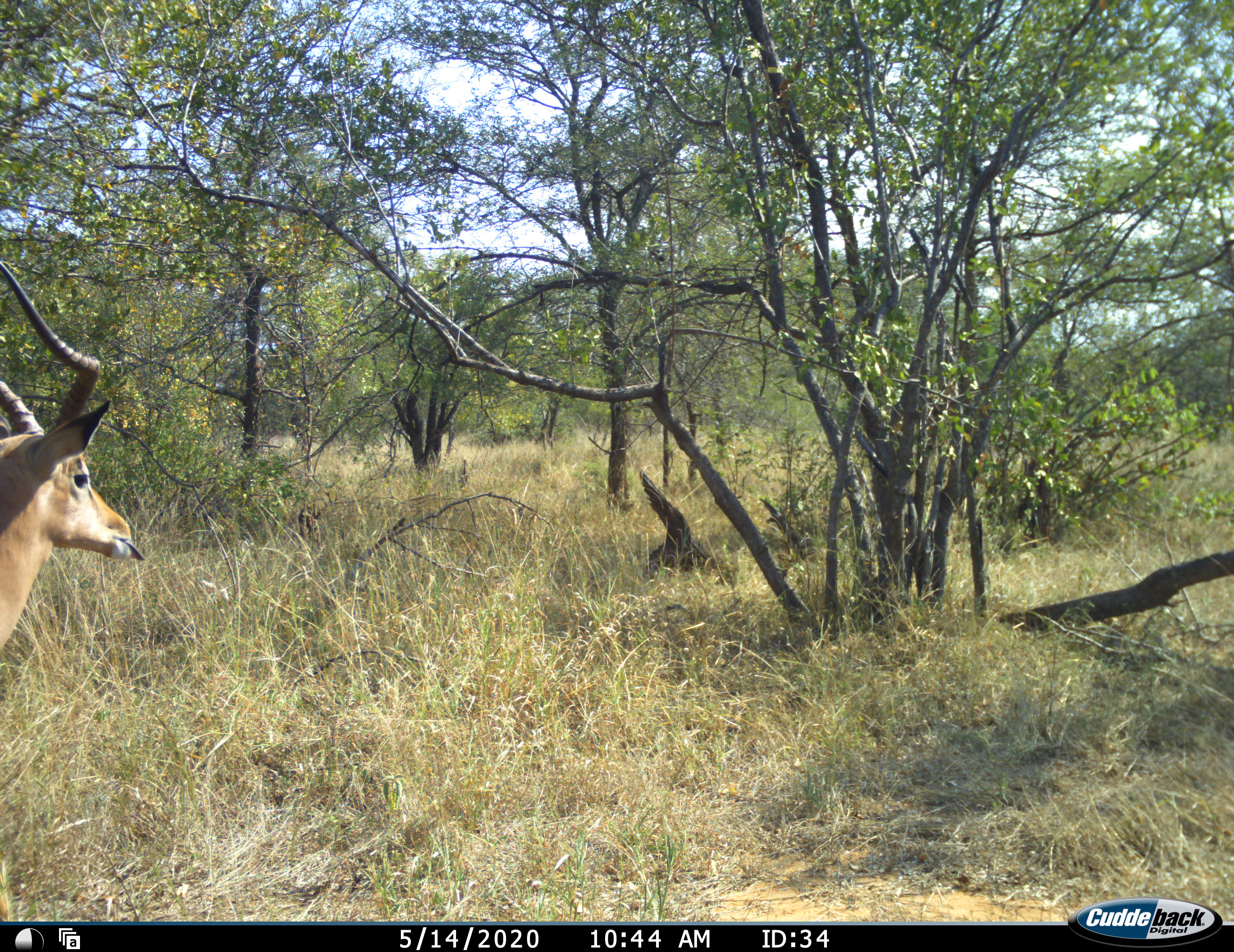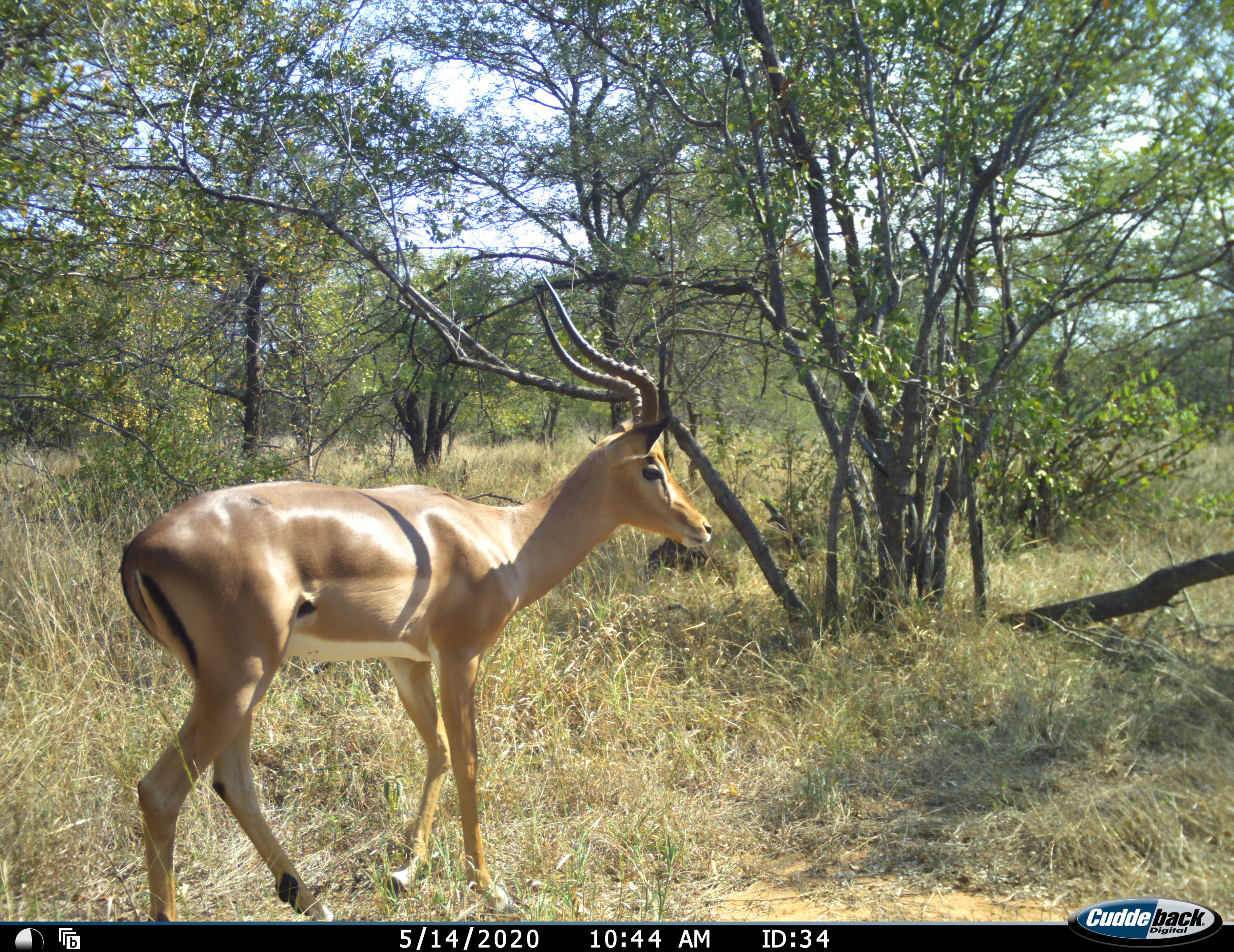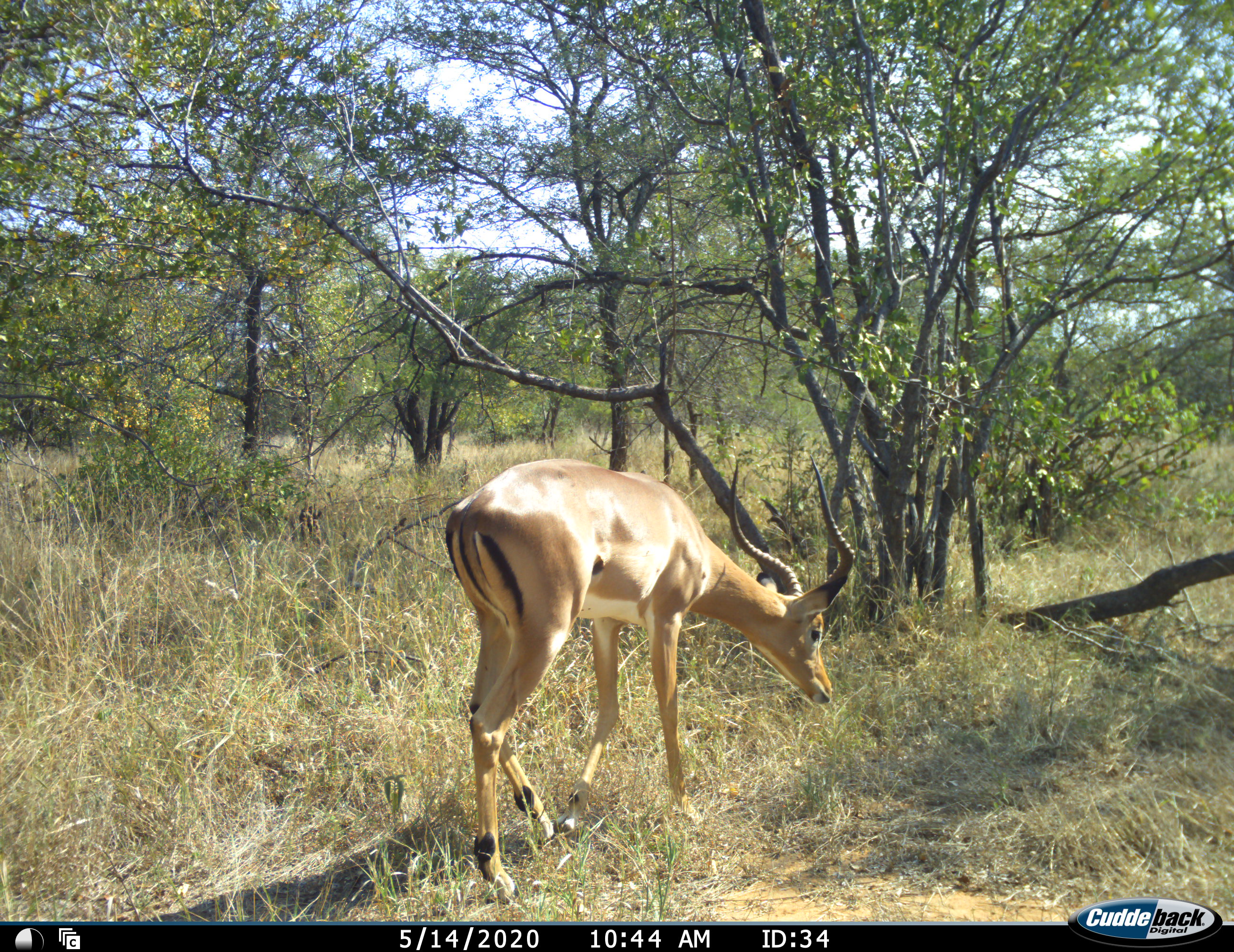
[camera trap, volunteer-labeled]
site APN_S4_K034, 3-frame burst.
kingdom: Animalia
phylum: Chordata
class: Mammalia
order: Artiodactyla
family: Bovidae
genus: Aepyceros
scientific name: Aepyceros melampus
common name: impala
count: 1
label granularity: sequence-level